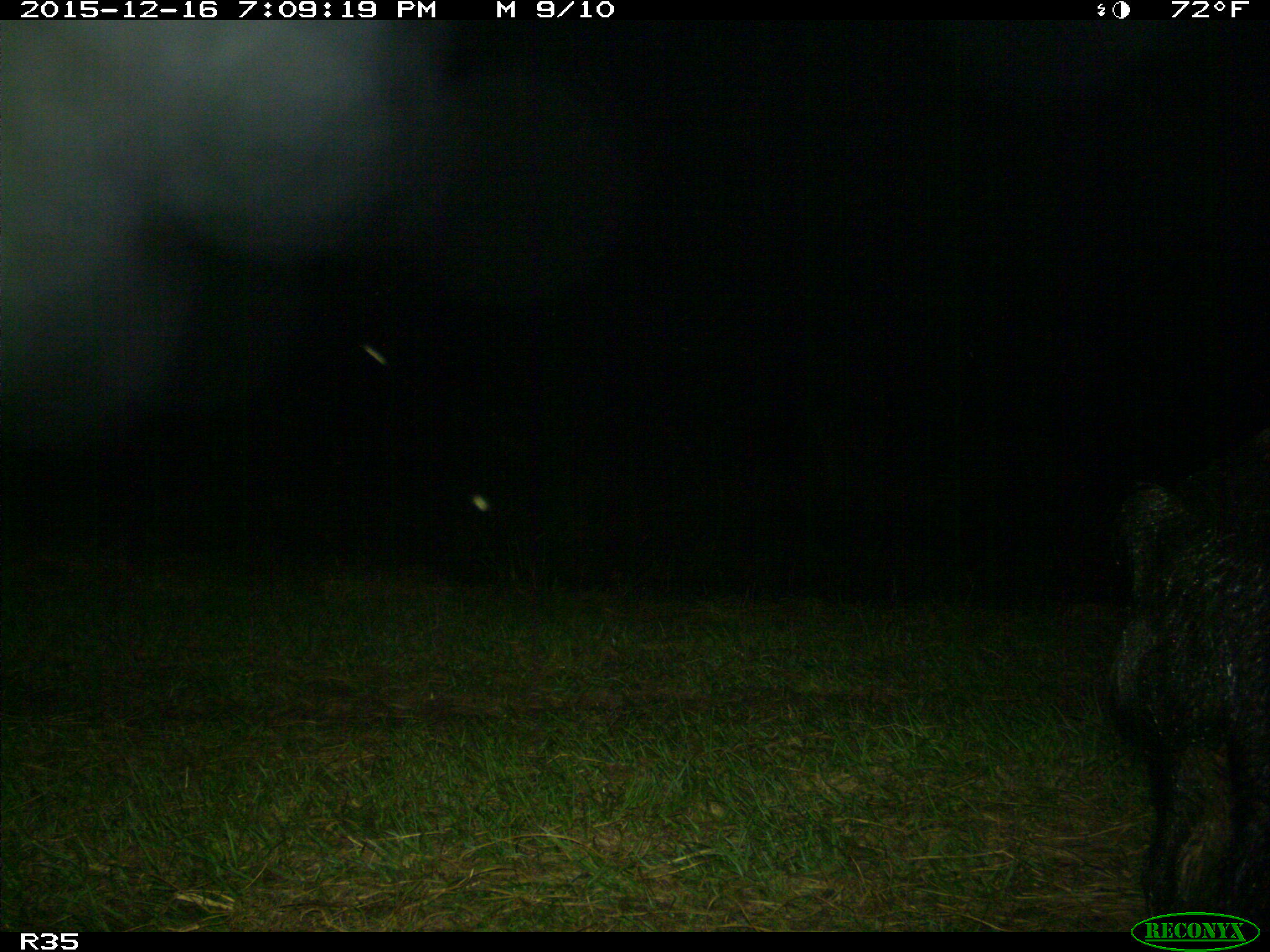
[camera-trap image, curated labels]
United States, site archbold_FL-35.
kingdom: Animalia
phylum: Chordata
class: Mammalia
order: Artiodactyla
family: Suidae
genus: Sus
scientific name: Sus scrofa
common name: wild boar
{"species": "Sus scrofa (wild boar)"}